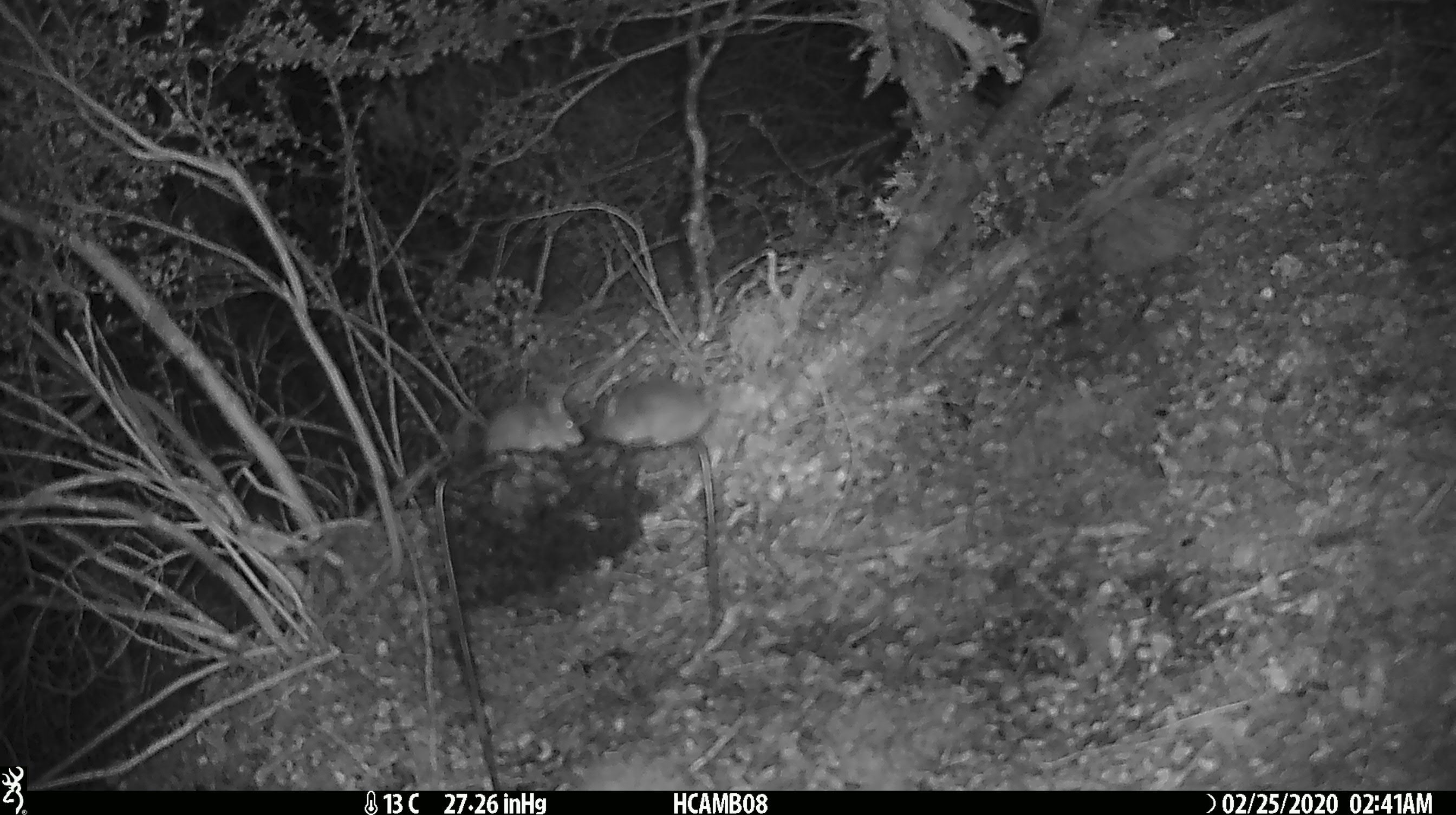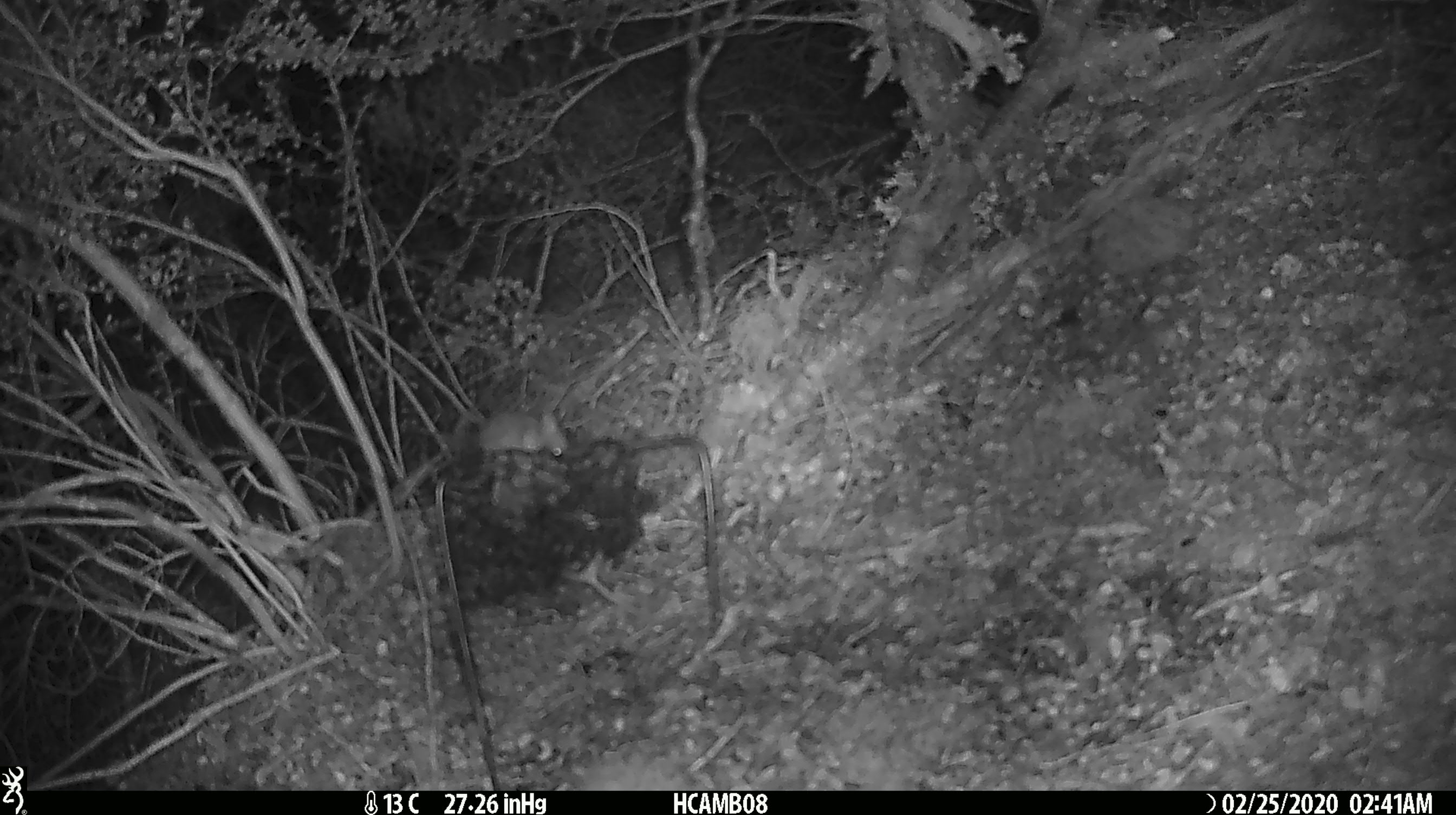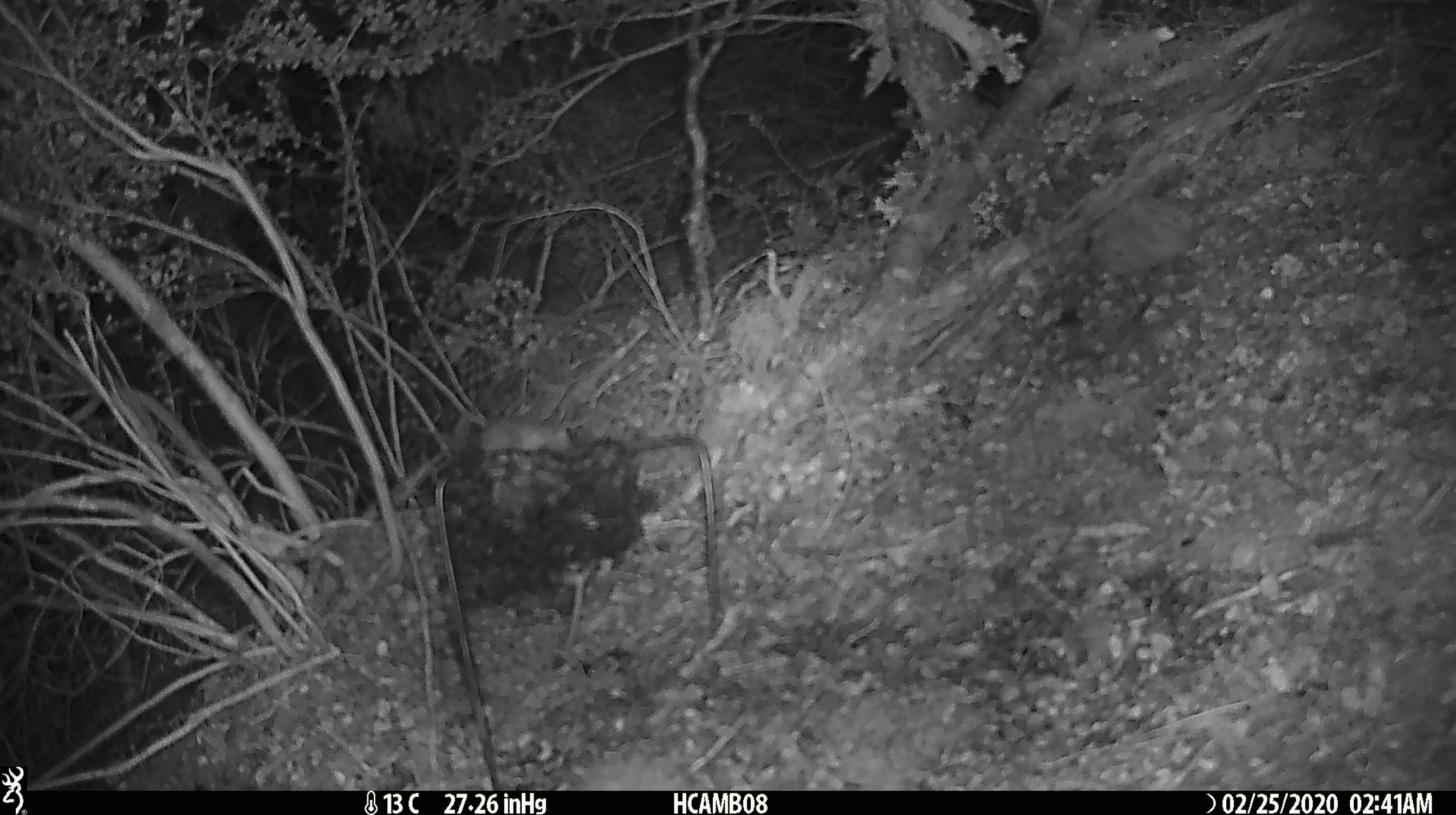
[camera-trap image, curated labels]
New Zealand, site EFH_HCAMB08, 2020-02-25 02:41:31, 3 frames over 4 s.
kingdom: Animalia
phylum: Chordata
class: Mammalia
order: Rodentia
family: Muridae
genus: Mus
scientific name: Mus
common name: mouse